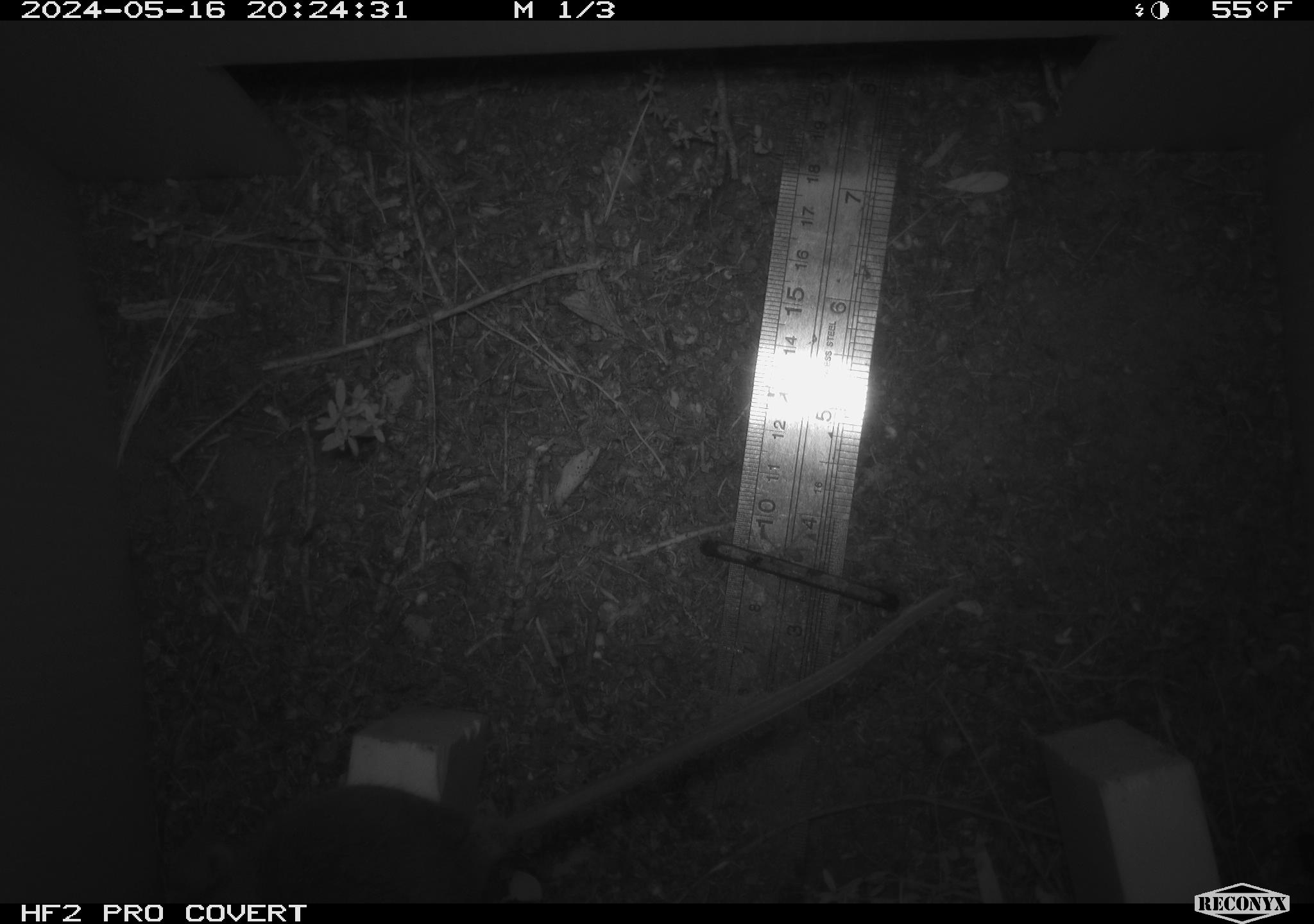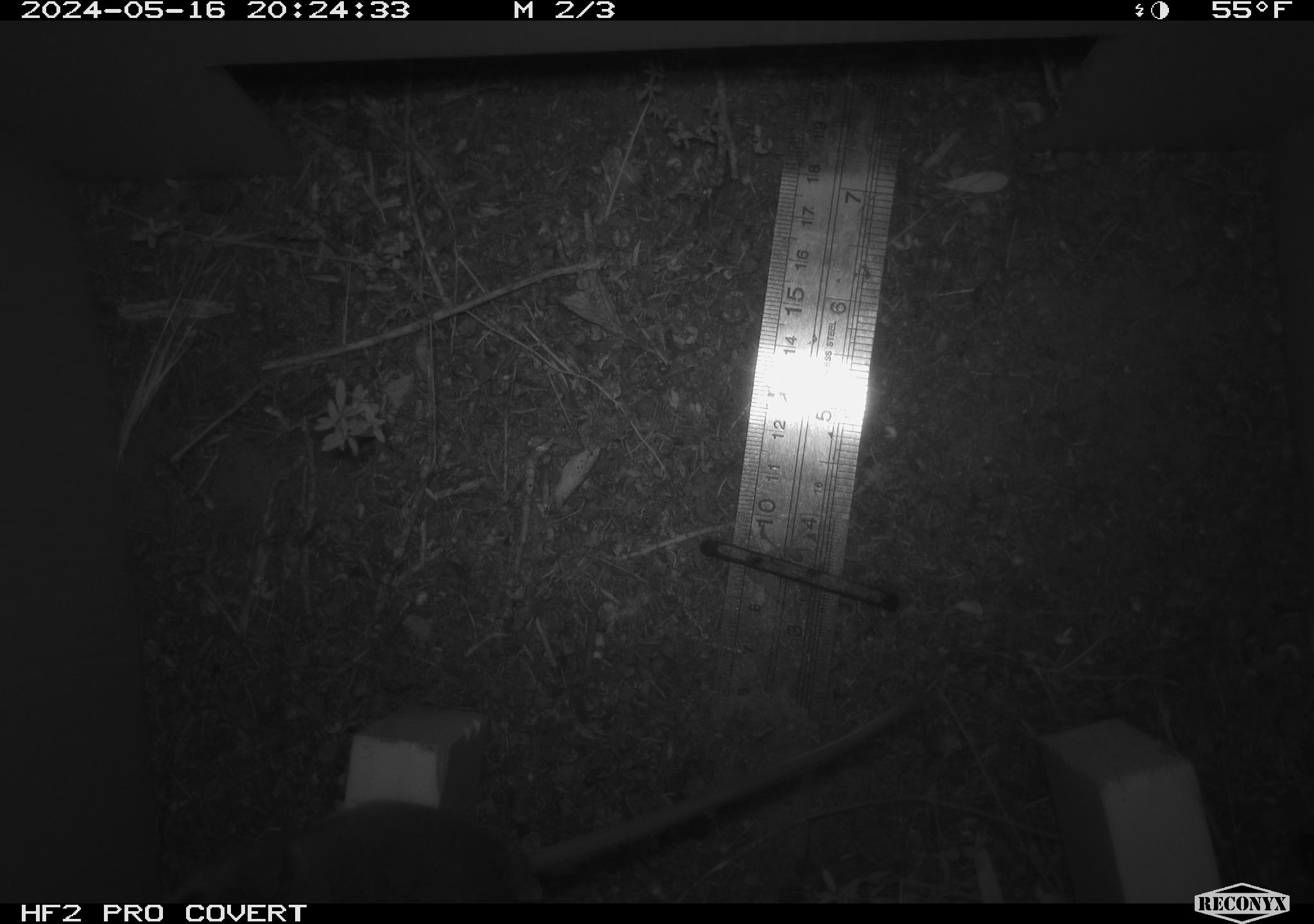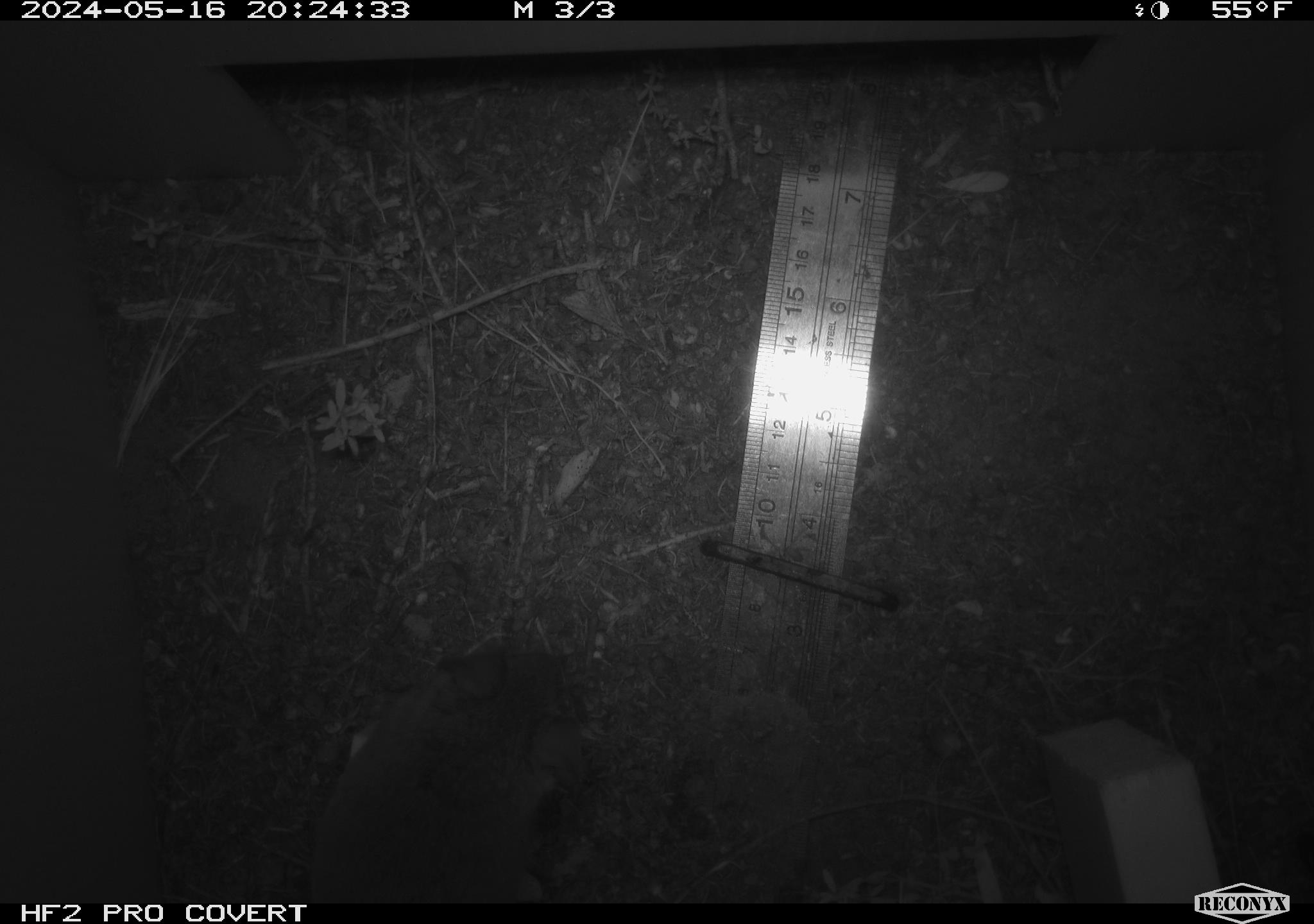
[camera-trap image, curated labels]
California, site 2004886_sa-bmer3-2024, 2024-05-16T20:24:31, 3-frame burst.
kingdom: Animalia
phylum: Chordata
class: Mammalia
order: Rodentia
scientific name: Rodentia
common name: mouse species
Mouse species (Rodentia).